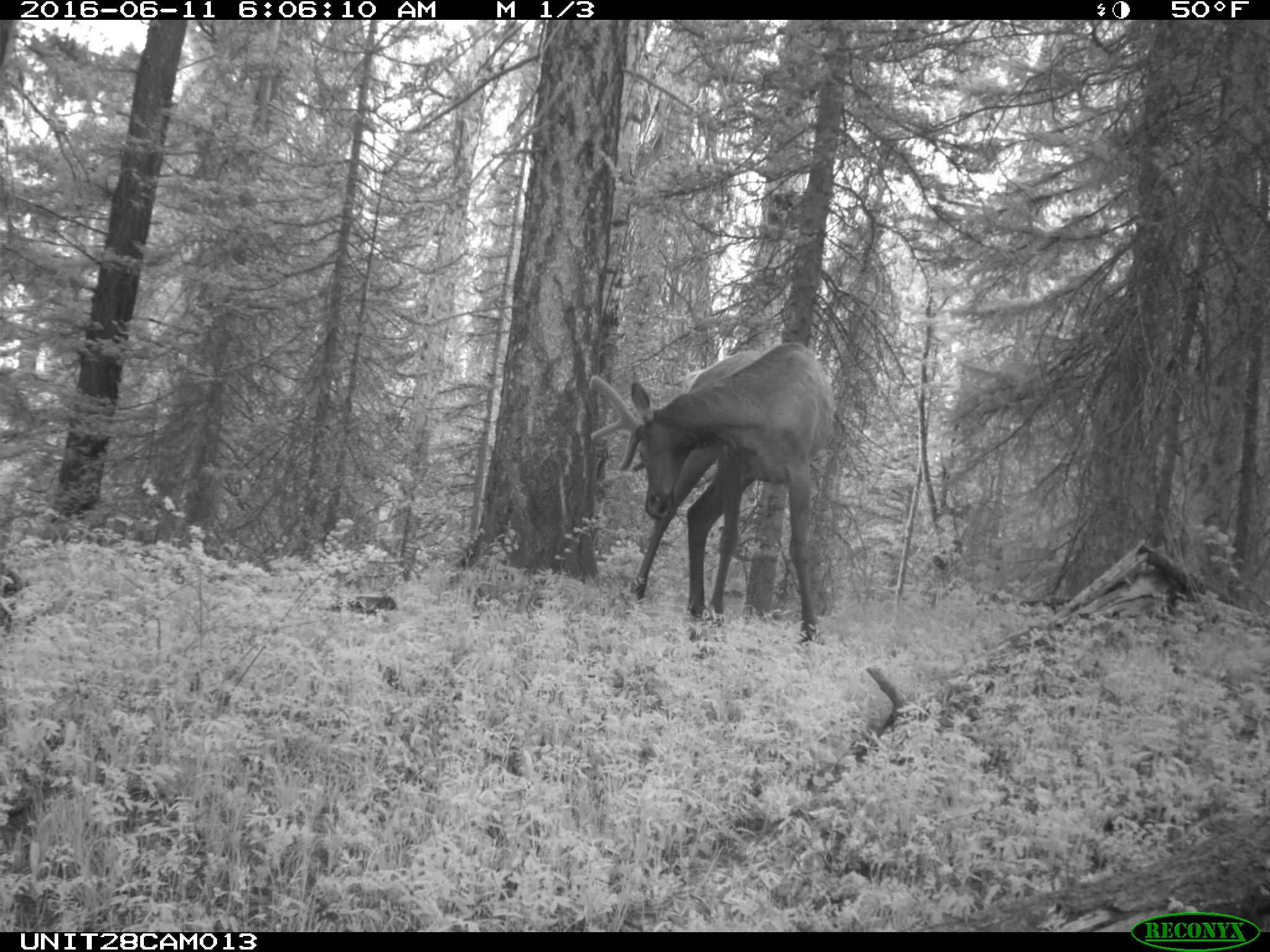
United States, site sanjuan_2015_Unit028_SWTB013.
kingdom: Animalia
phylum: Chordata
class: Mammalia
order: Artiodactyla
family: Cervidae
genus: Cervus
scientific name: Cervus elaphus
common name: red deer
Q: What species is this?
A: Cervus elaphus (red deer).